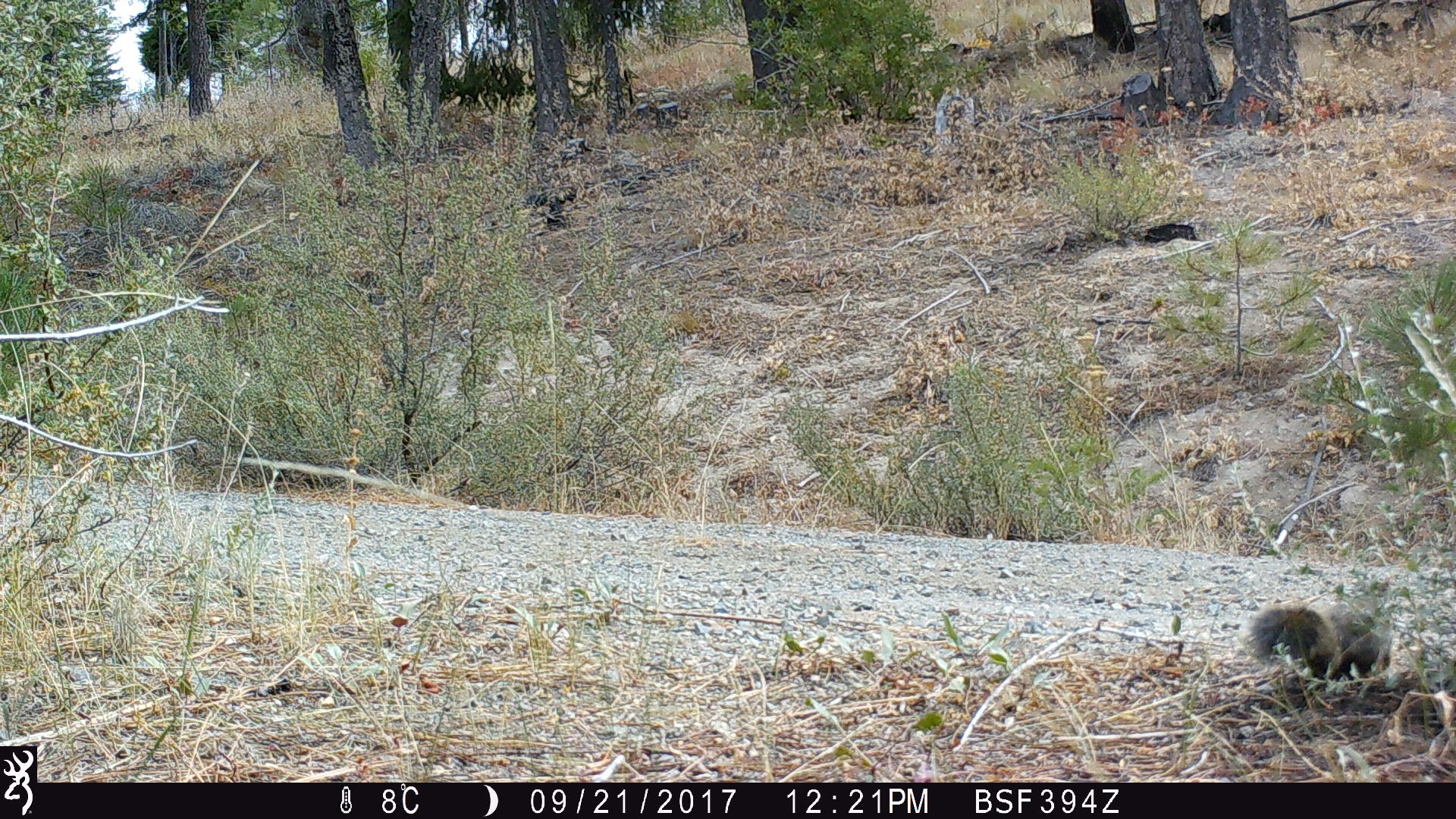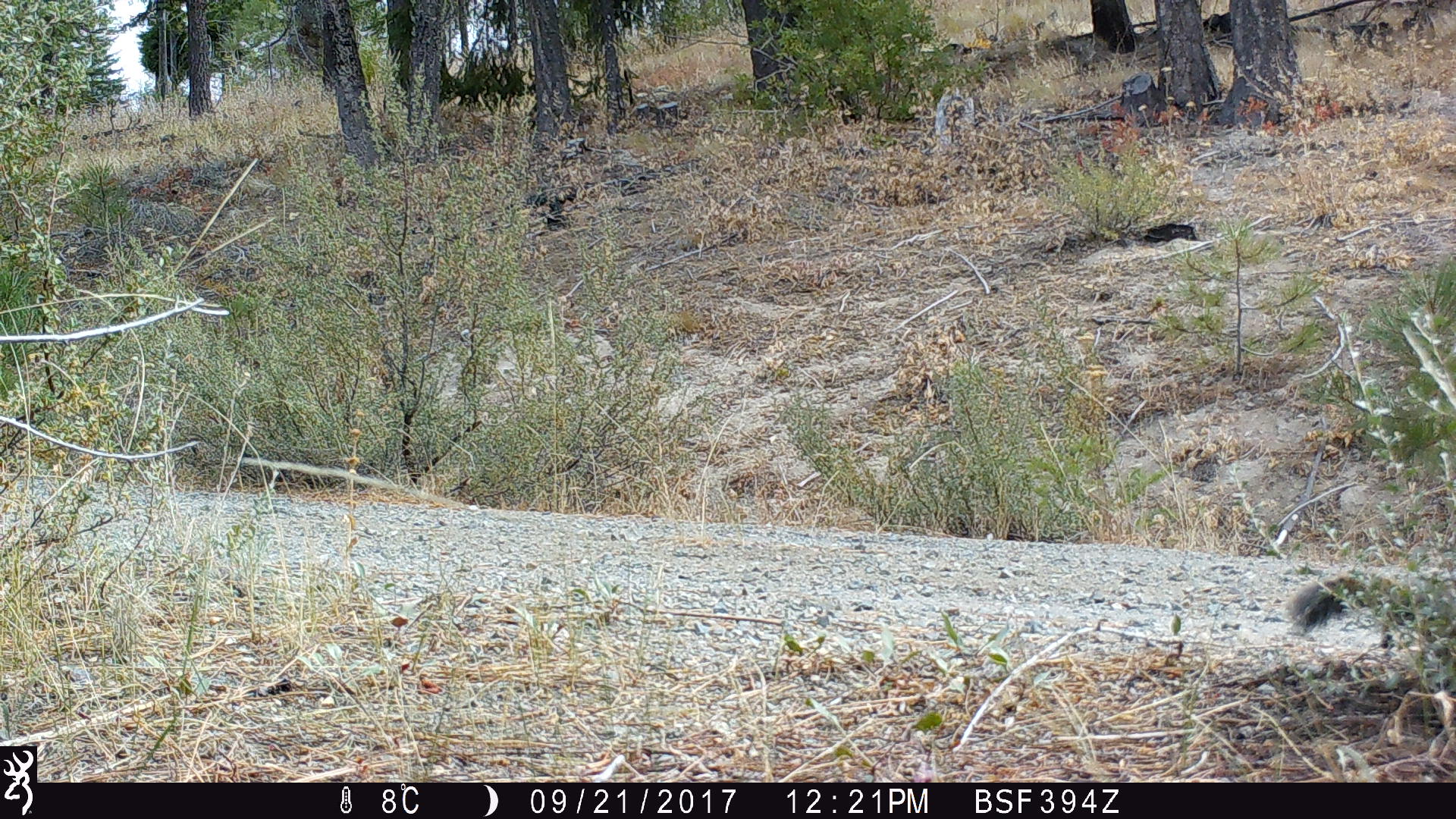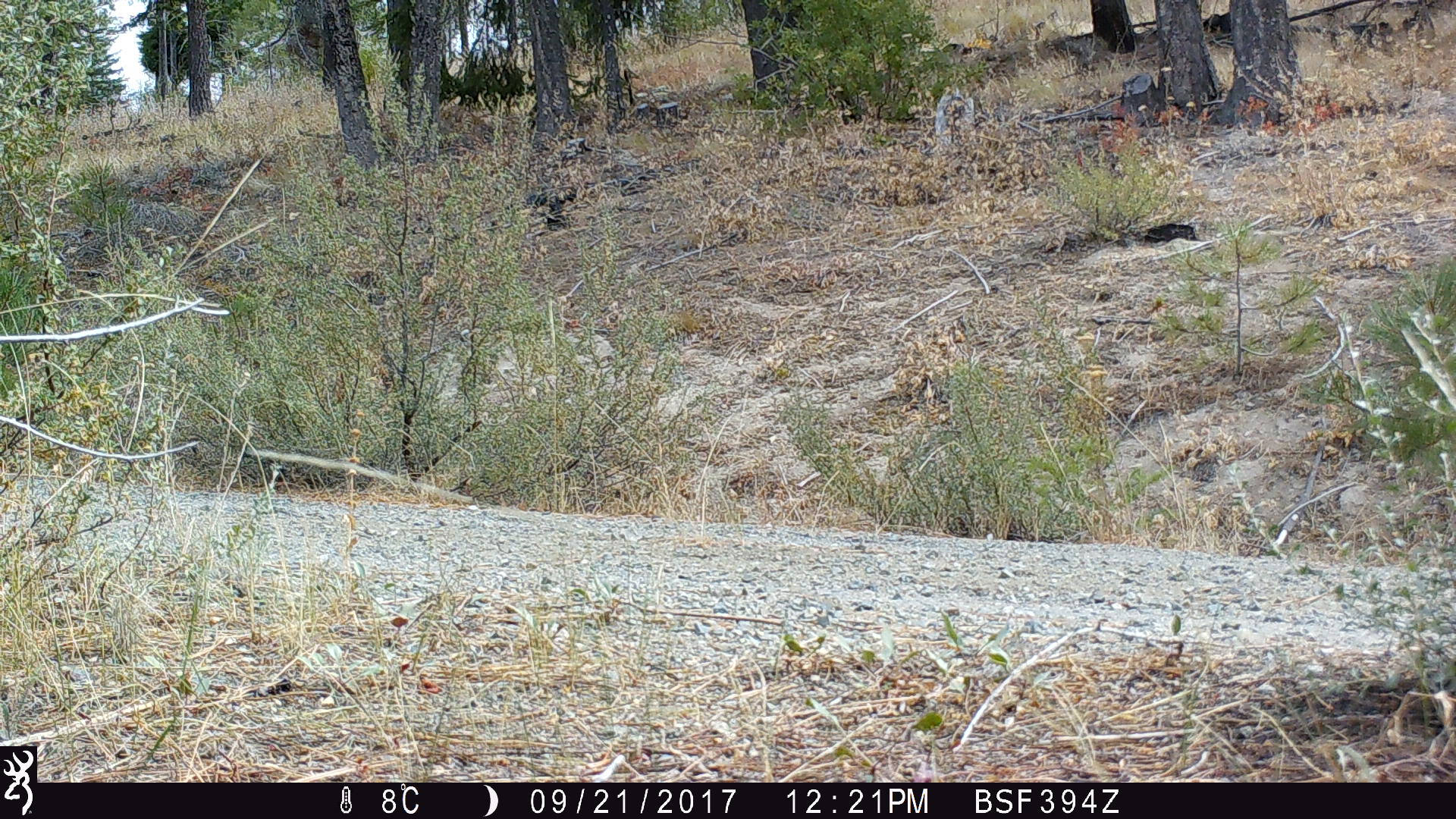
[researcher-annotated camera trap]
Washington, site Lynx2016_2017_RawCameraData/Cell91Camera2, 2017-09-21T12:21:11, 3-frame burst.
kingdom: Animalia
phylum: Chordata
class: Mammalia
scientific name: Mammalia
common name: small mammal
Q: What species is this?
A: Small mammal (Mammalia).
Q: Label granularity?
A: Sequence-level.